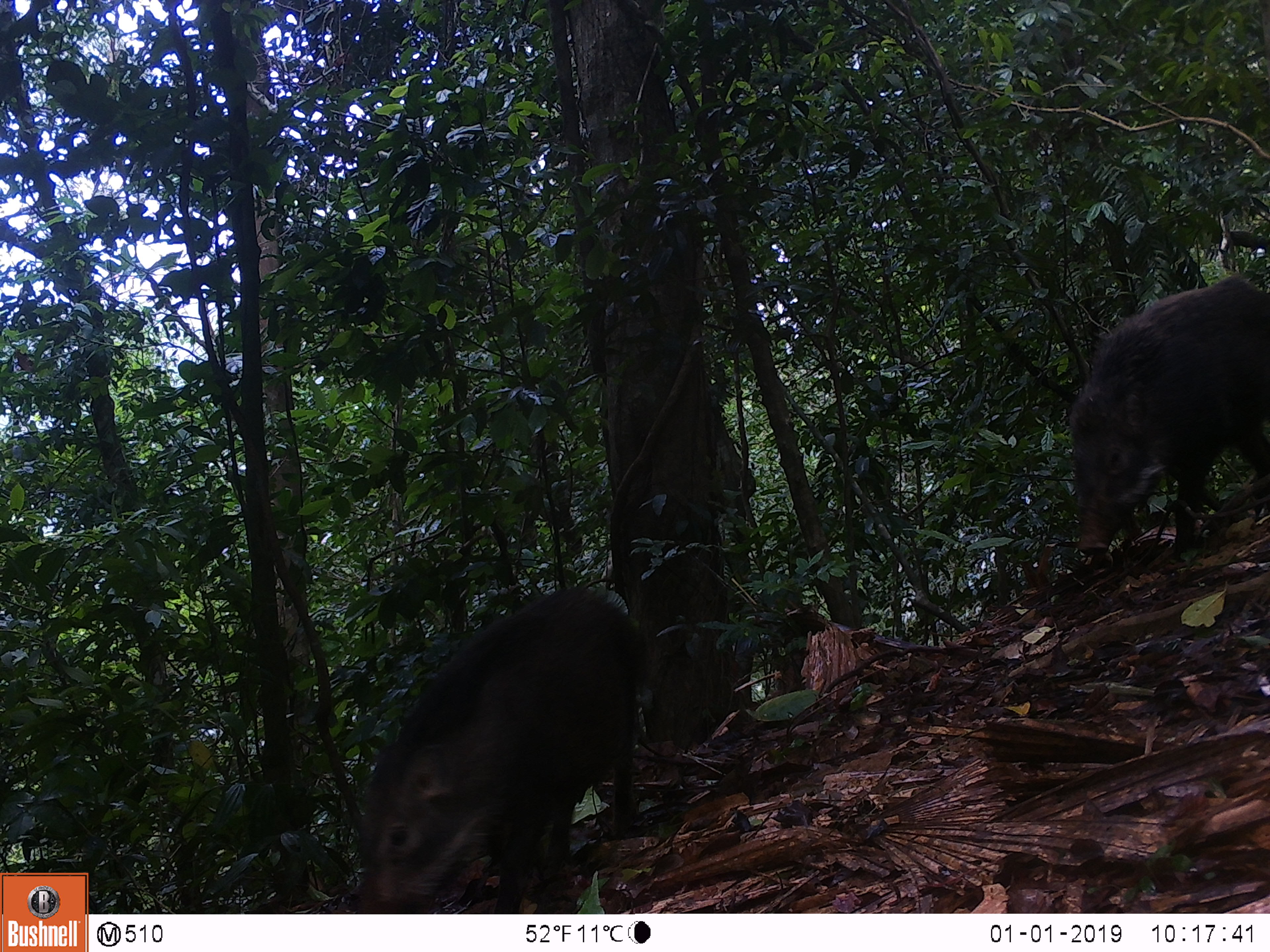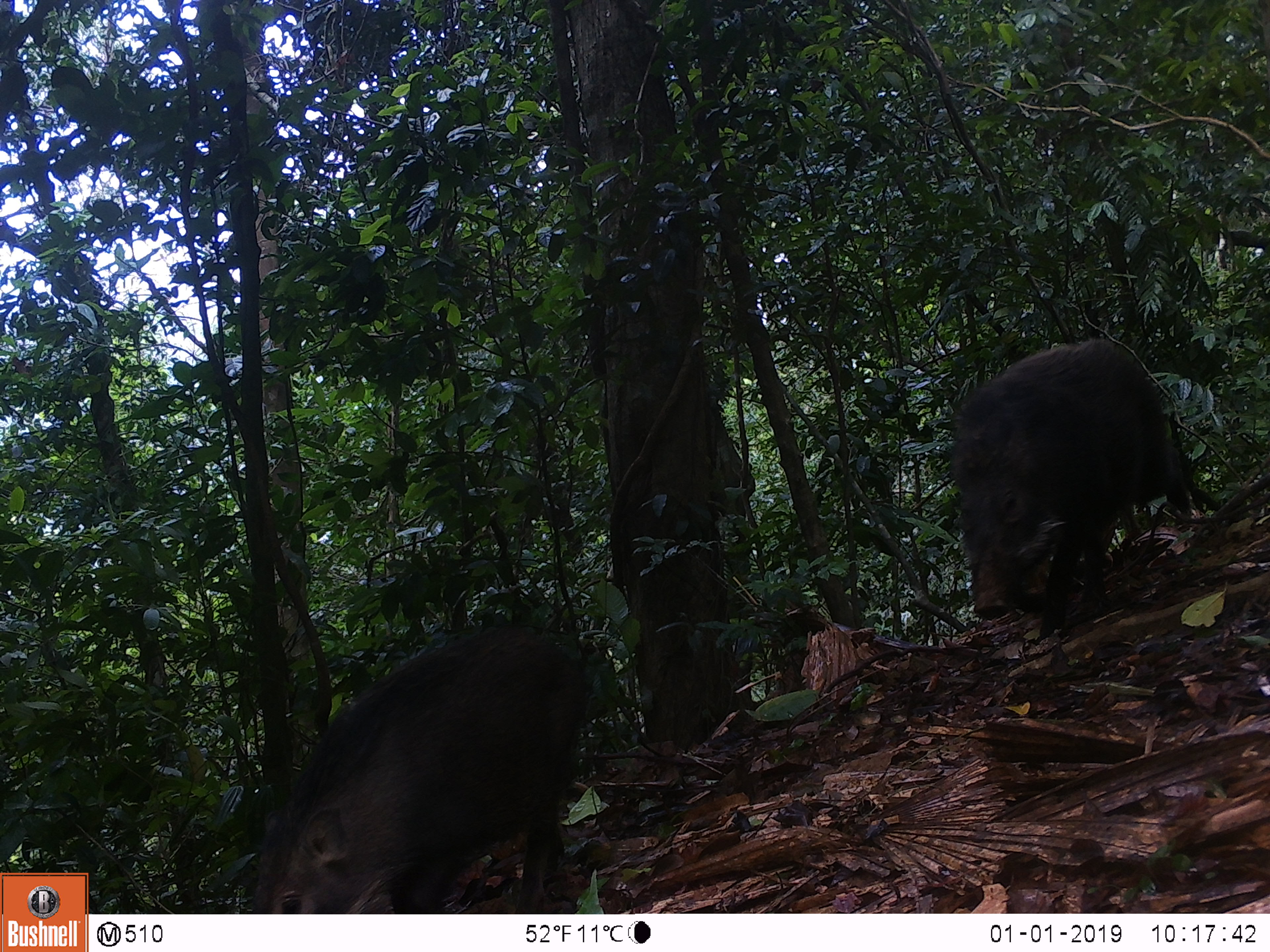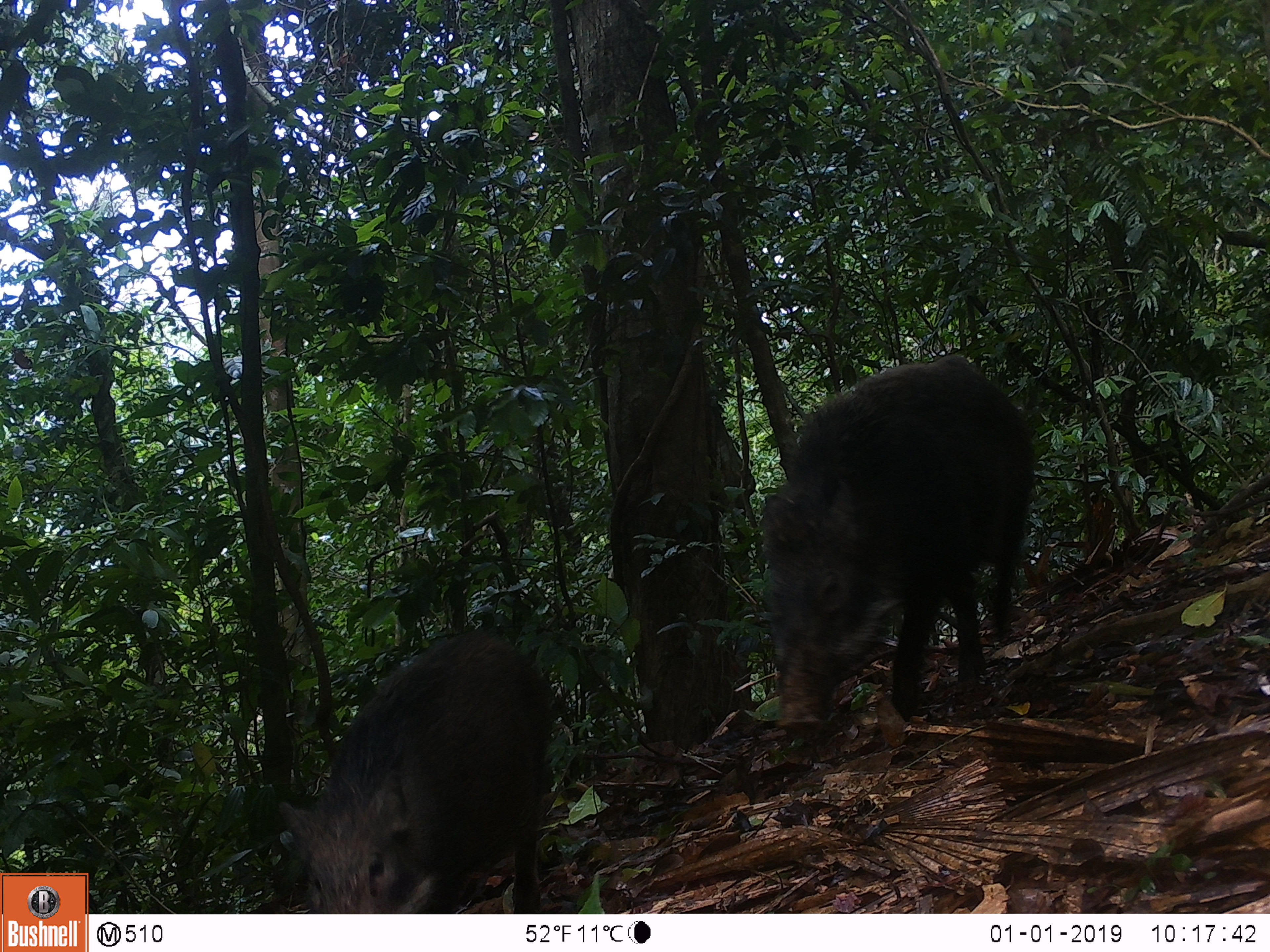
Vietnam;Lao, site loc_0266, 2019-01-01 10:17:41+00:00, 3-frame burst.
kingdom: Animalia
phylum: Chordata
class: Mammalia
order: Artiodactyla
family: Suidae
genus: Sus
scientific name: Sus scrofa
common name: eurasian wild pig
Eurasian wild pig (Sus scrofa). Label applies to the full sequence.